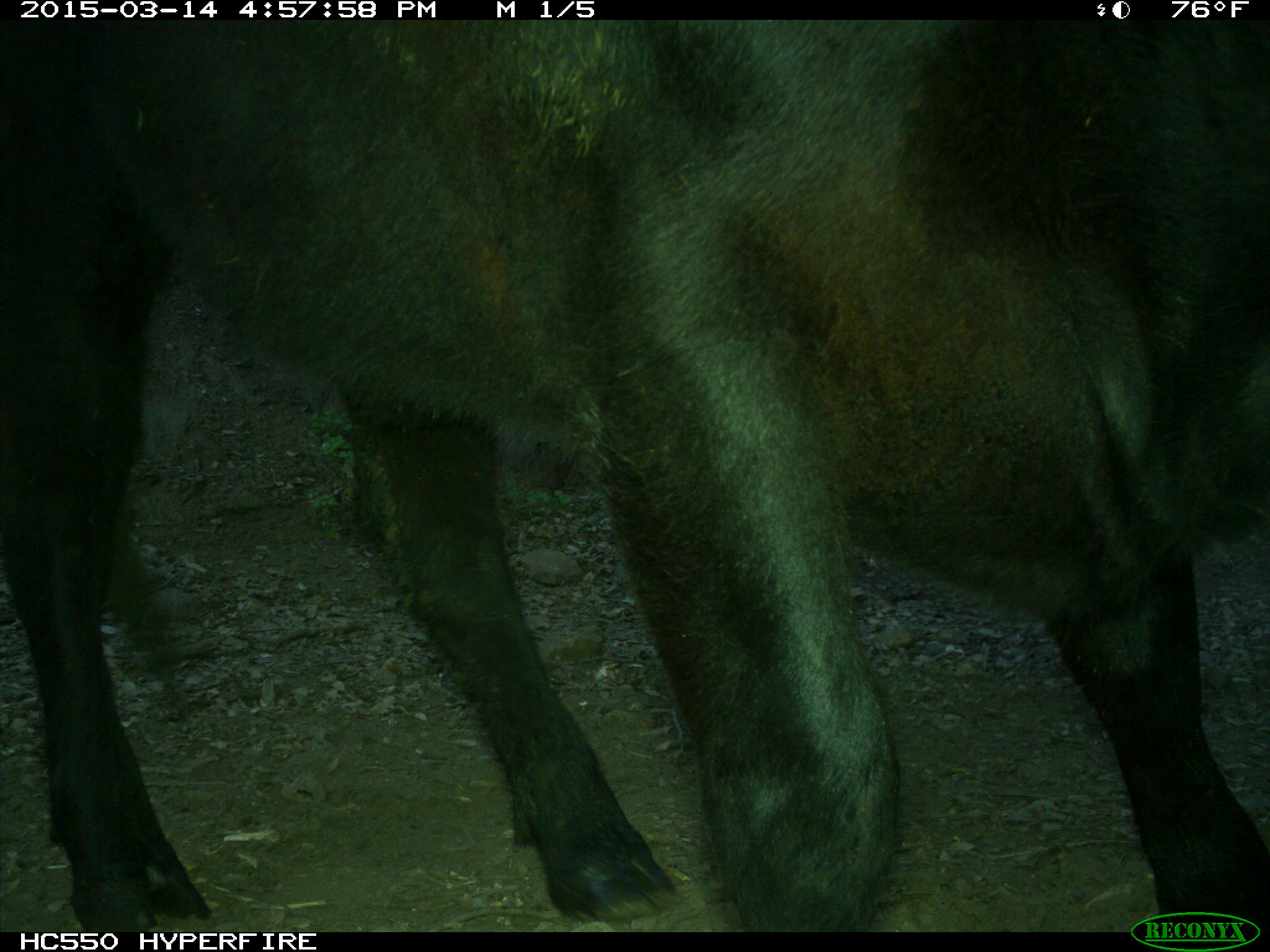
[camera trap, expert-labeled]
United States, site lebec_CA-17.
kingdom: Animalia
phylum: Chordata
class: Mammalia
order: Artiodactyla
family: Bovidae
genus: Bos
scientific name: Bos taurus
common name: domestic cow